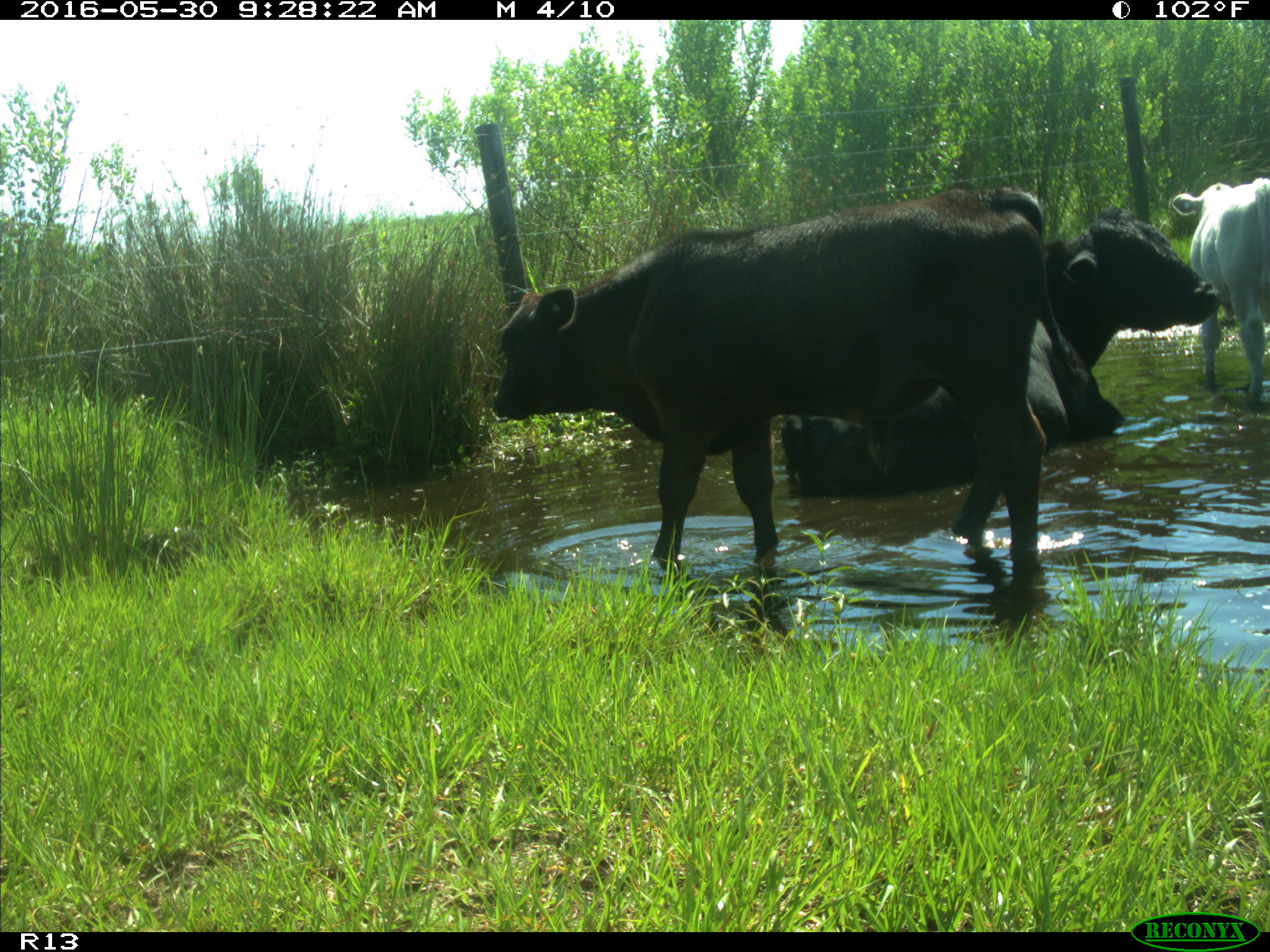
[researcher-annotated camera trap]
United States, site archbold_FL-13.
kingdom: Animalia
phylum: Chordata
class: Mammalia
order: Artiodactyla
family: Bovidae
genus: Bos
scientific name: Bos taurus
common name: domestic cow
Bos taurus (domestic cow).